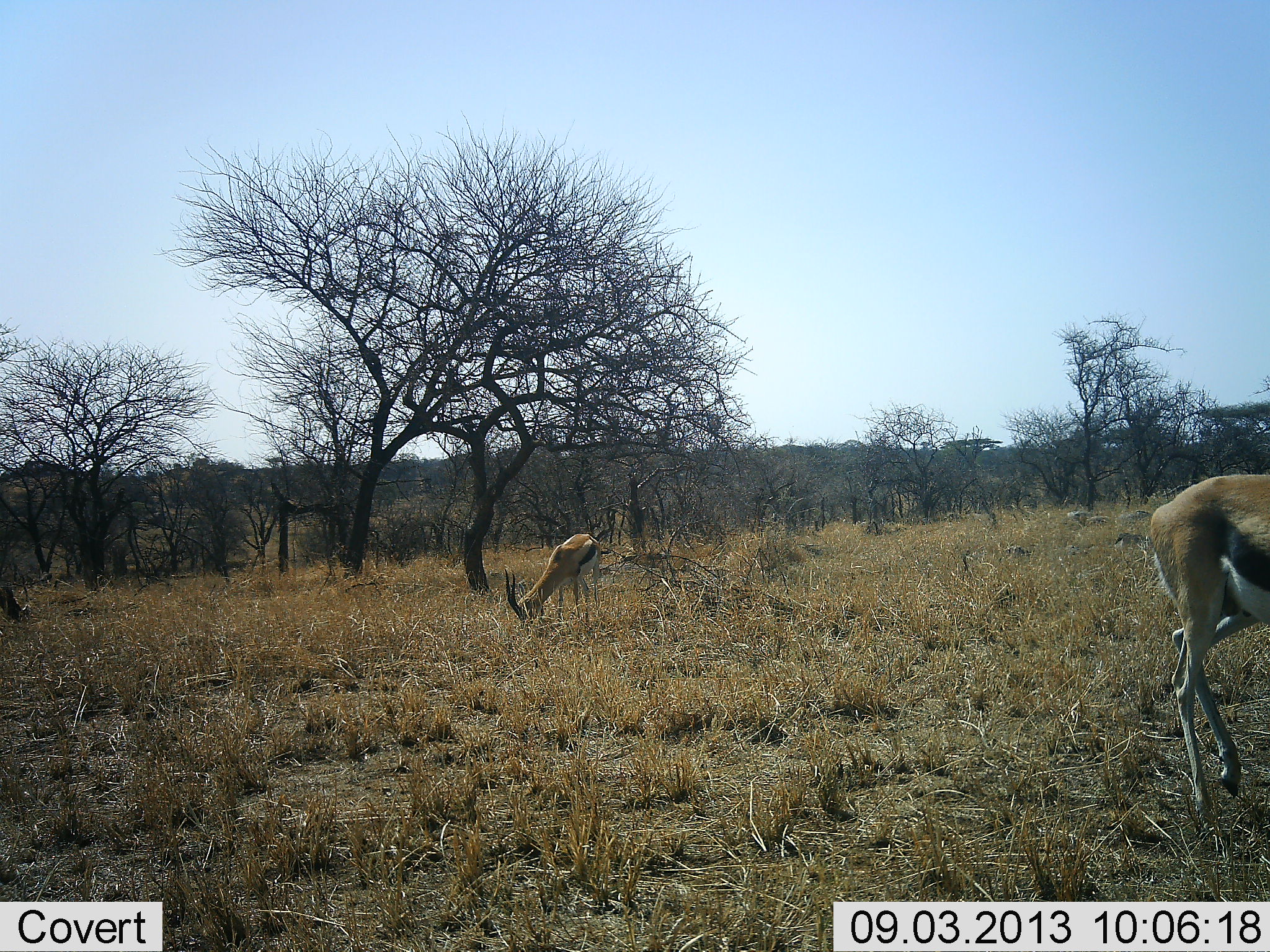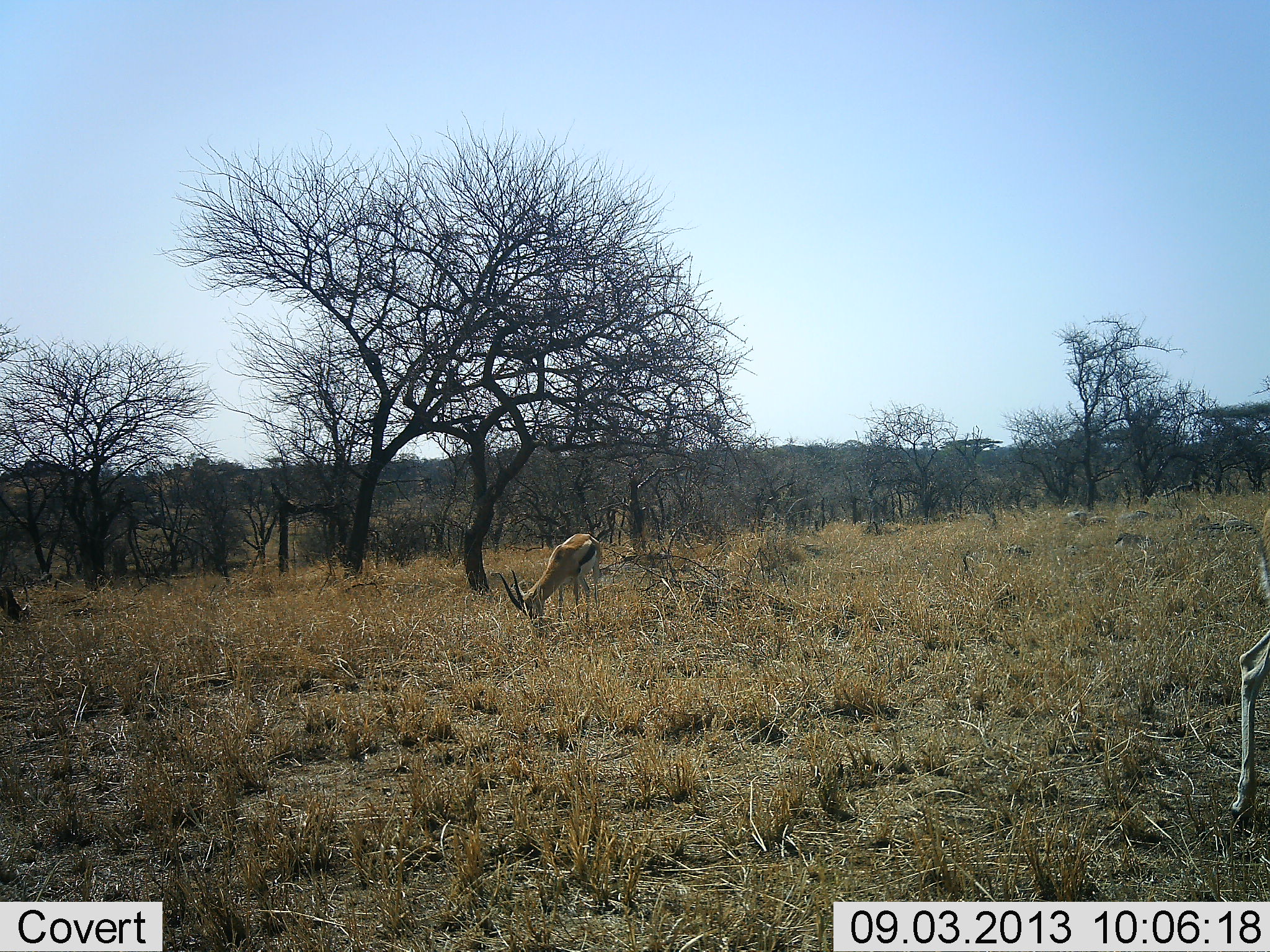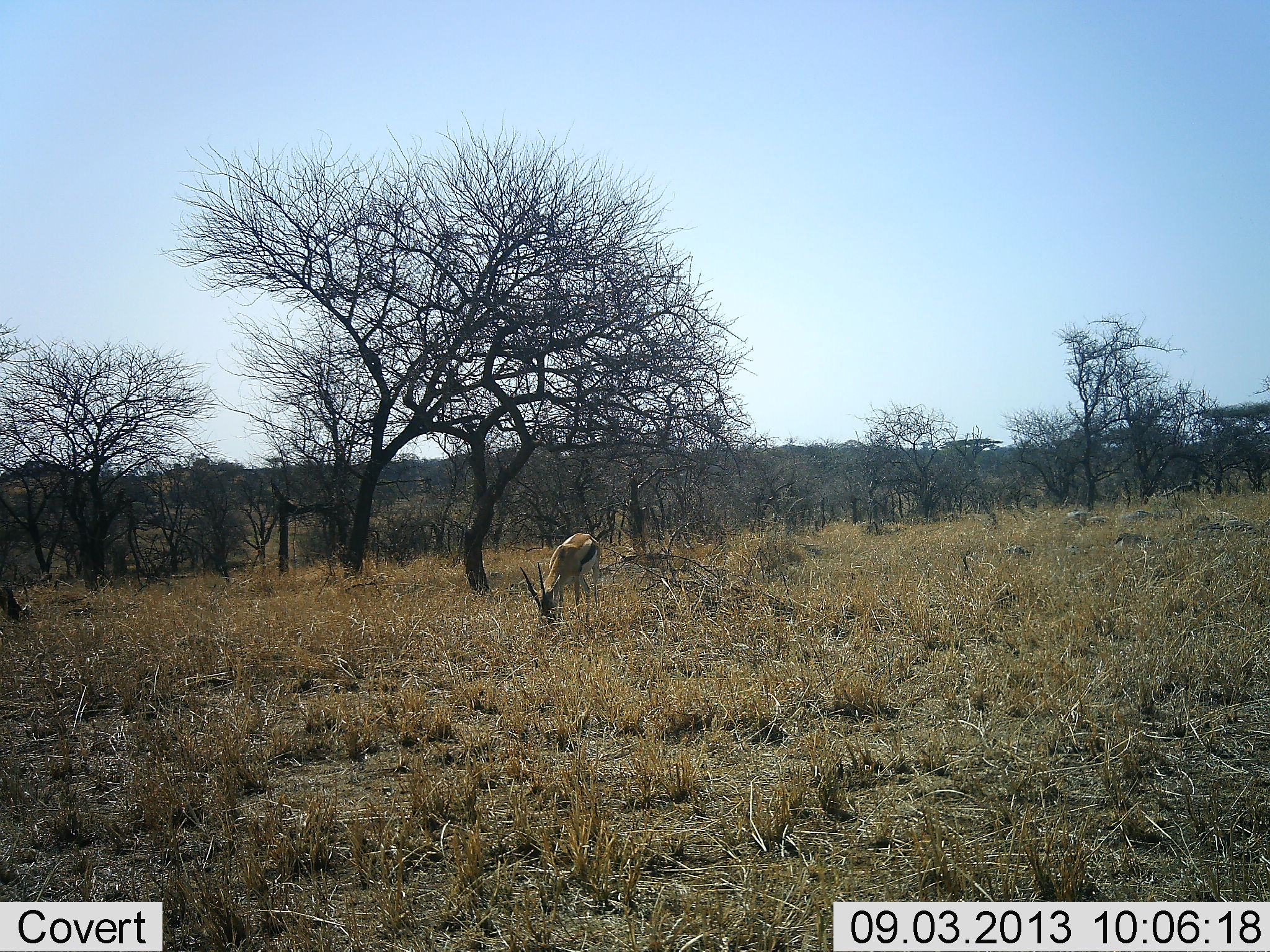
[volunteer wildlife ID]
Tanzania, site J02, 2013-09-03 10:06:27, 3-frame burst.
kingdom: Animalia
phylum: Chordata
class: Mammalia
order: Artiodactyla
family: Bovidae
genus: Eudorcas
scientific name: Eudorcas thomsonii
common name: thomson's gazelle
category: gazellethomsons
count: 2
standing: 20%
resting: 0%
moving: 53%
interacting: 0%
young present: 0%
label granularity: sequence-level